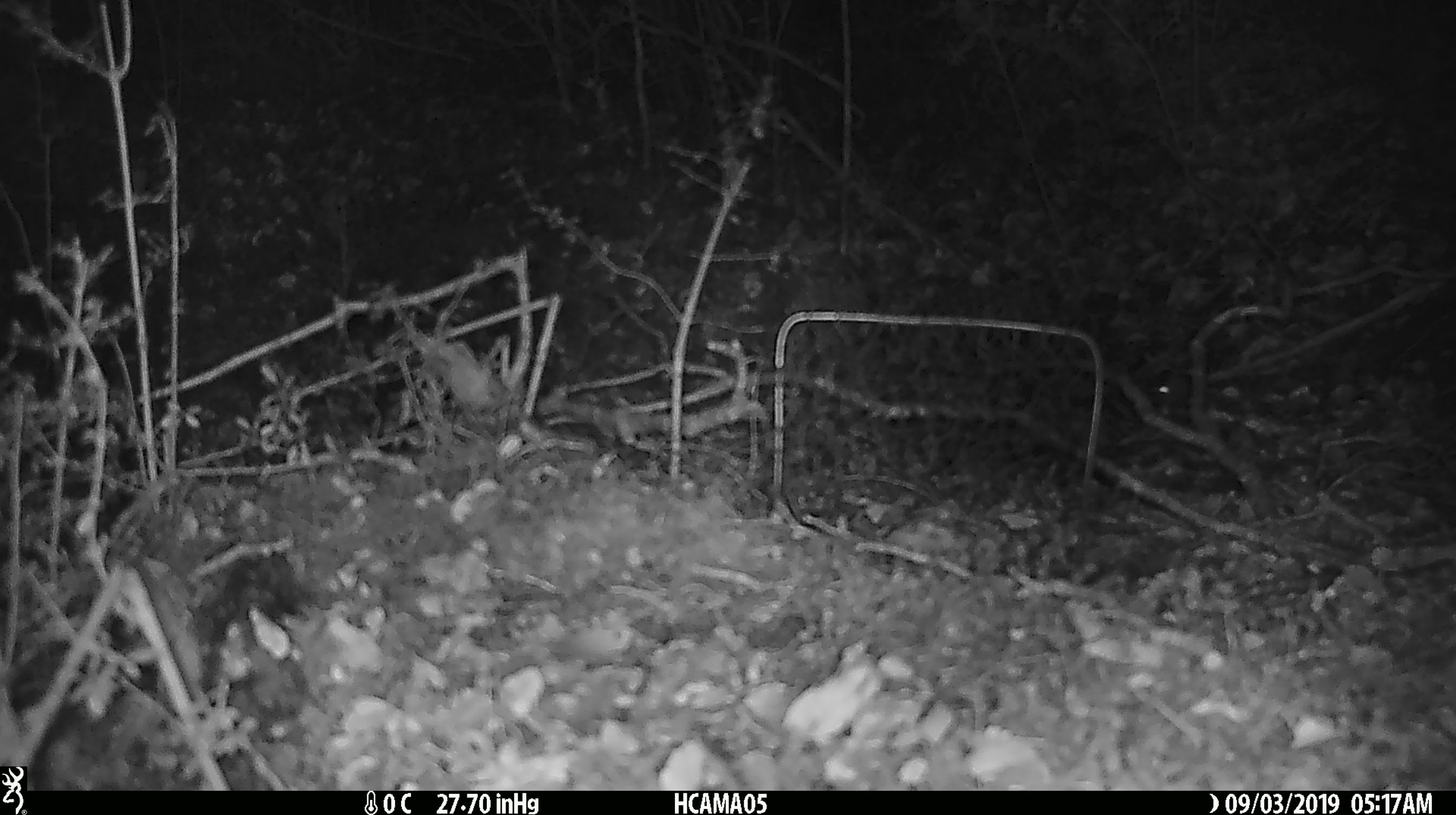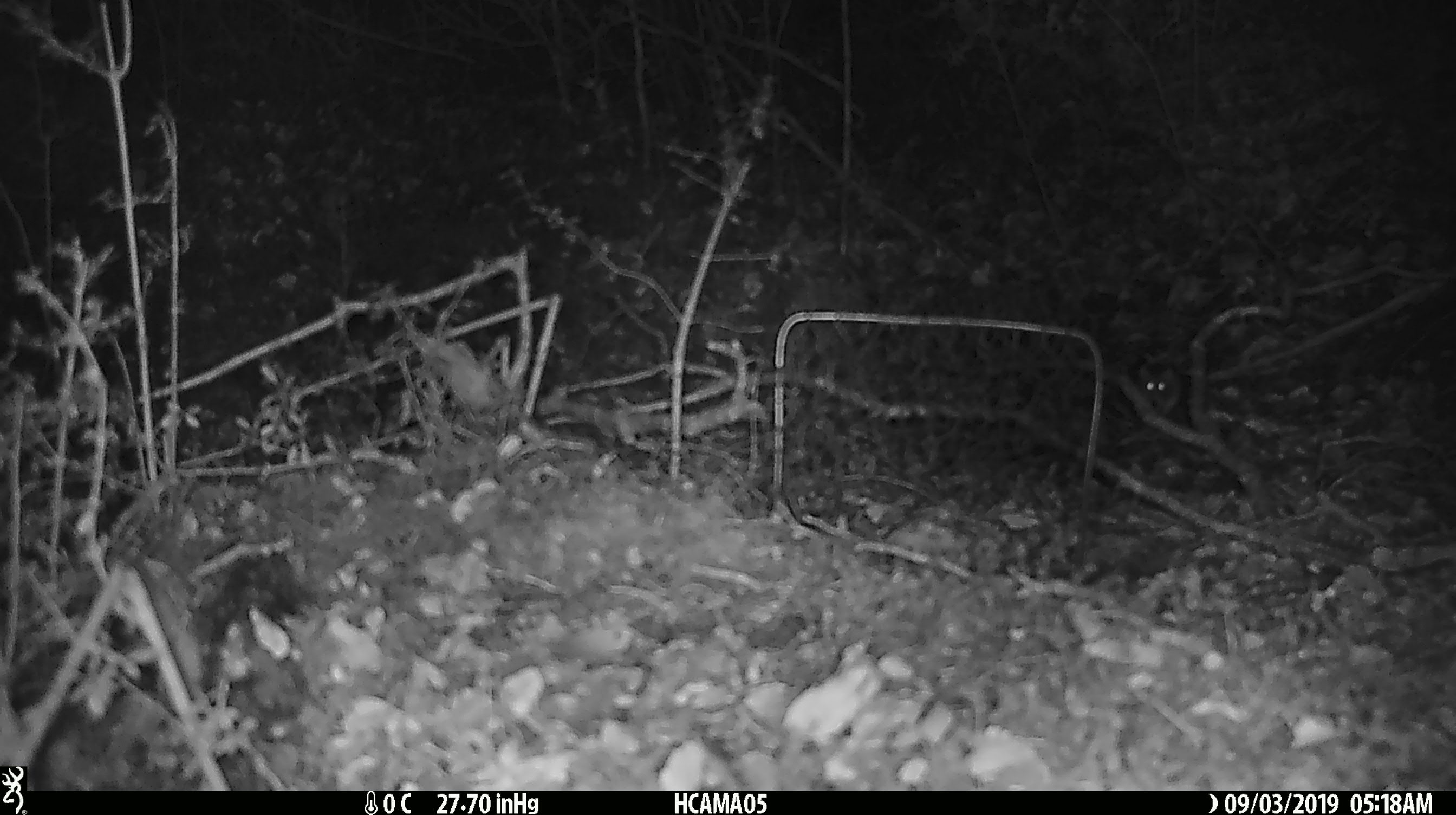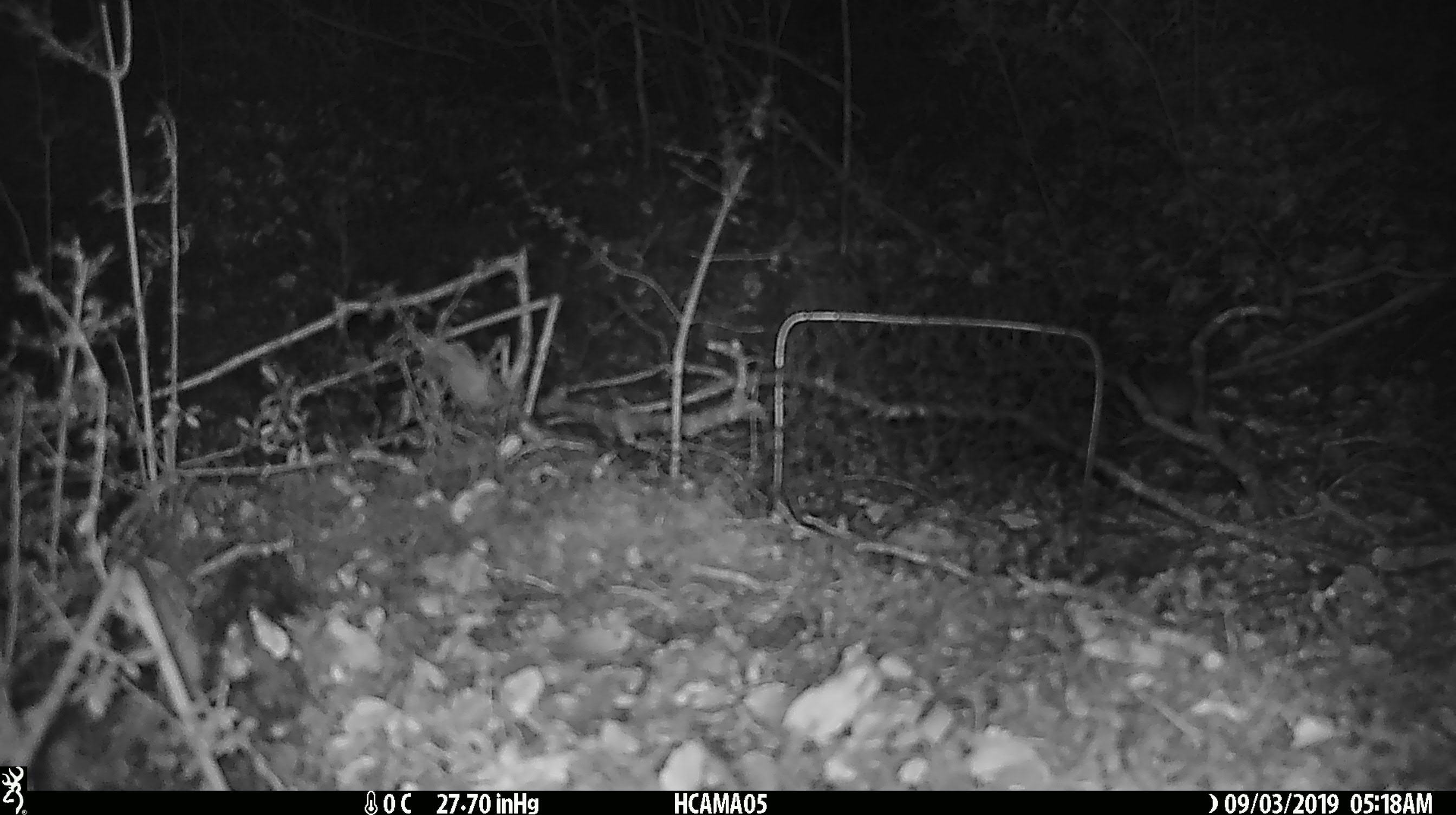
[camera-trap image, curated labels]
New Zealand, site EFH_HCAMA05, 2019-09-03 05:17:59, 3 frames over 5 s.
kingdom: Animalia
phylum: Chordata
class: Mammalia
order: Rodentia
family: Muridae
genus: Mus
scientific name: Mus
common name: mouse